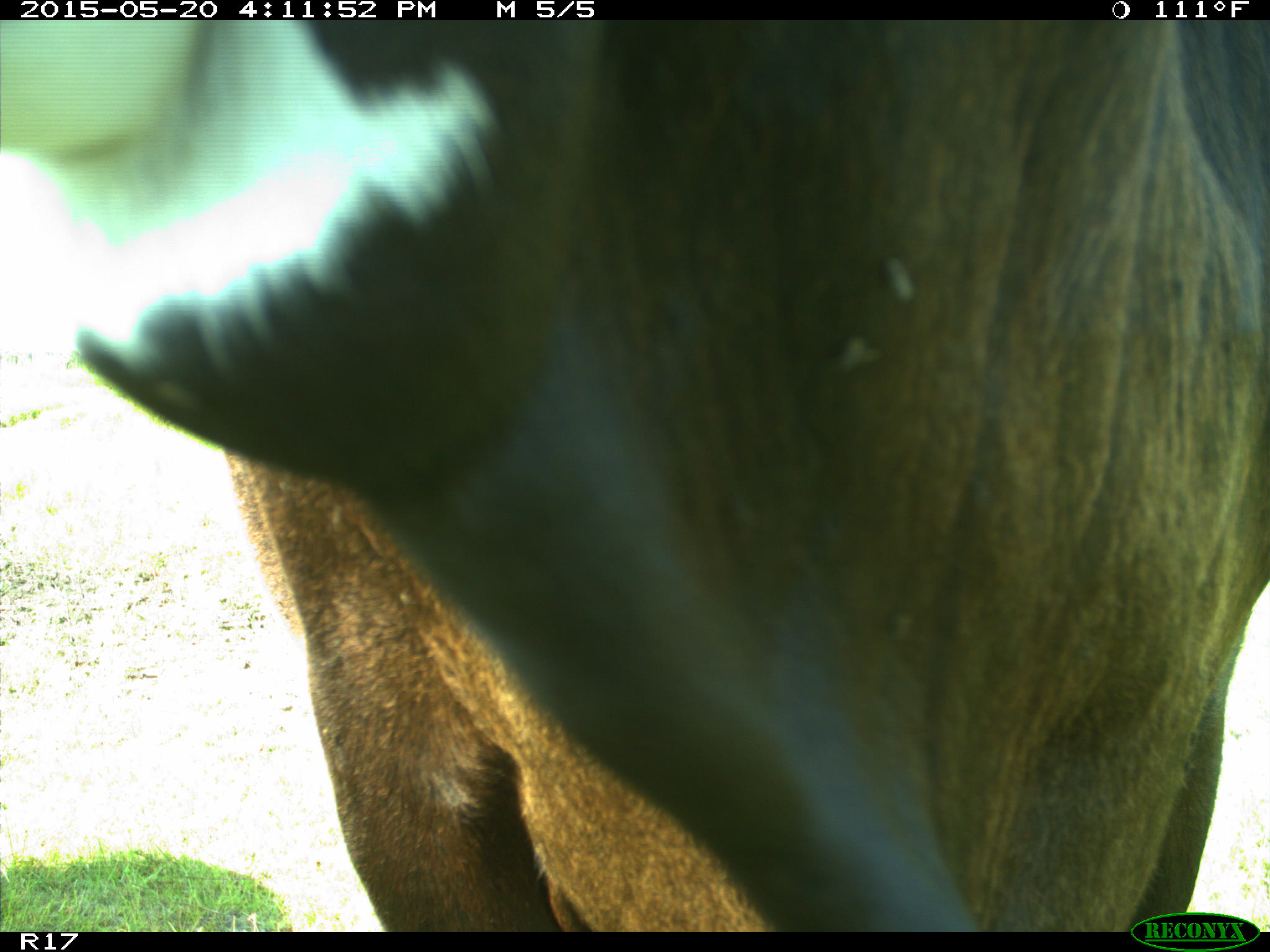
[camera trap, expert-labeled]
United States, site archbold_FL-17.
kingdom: Animalia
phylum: Chordata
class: Mammalia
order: Artiodactyla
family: Bovidae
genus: Bos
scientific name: Bos taurus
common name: domestic cow